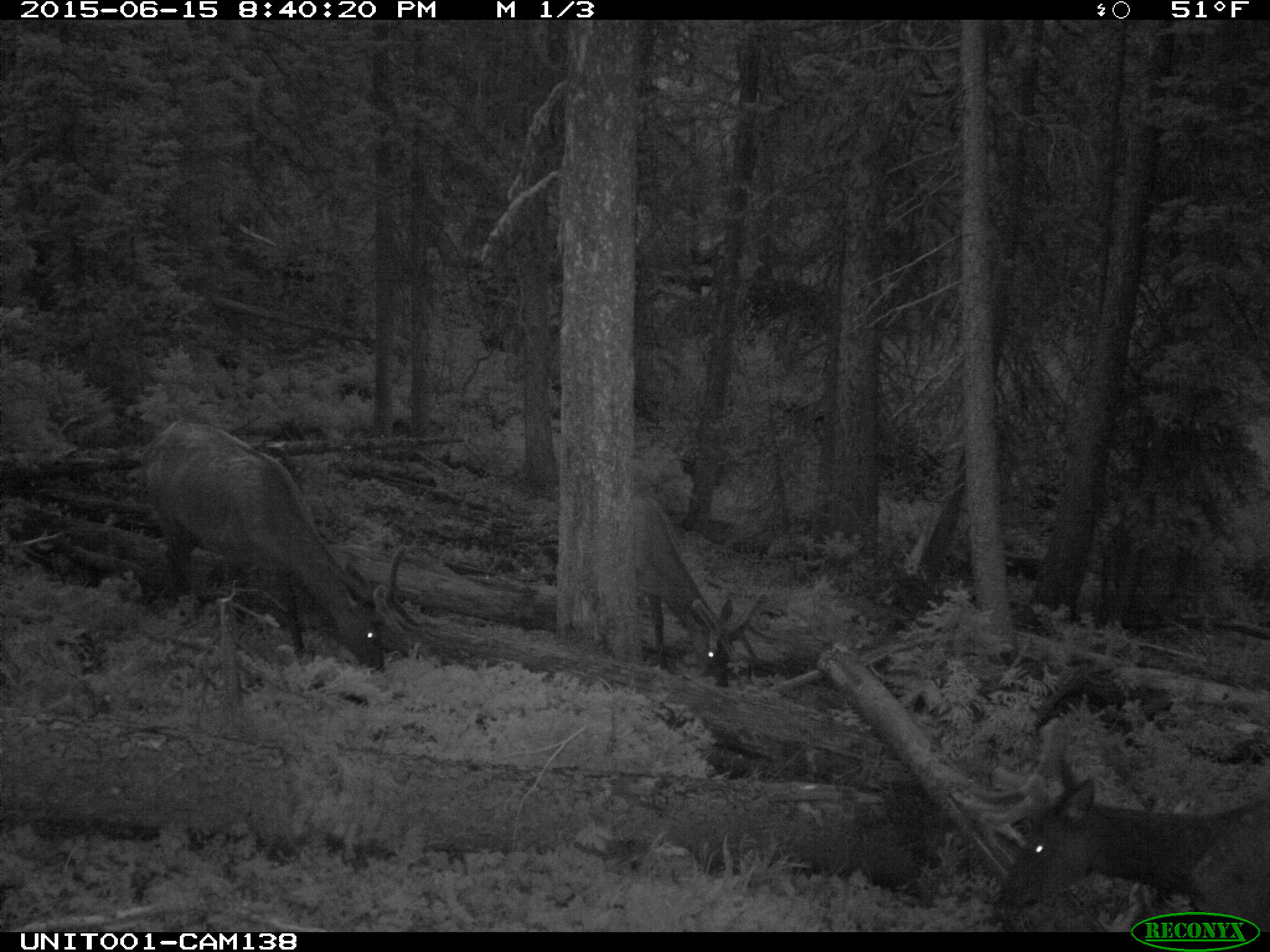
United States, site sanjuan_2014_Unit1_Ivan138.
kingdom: Animalia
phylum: Chordata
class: Mammalia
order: Artiodactyla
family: Cervidae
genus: Cervus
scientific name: Cervus elaphus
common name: red deer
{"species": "Cervus elaphus (red deer)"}